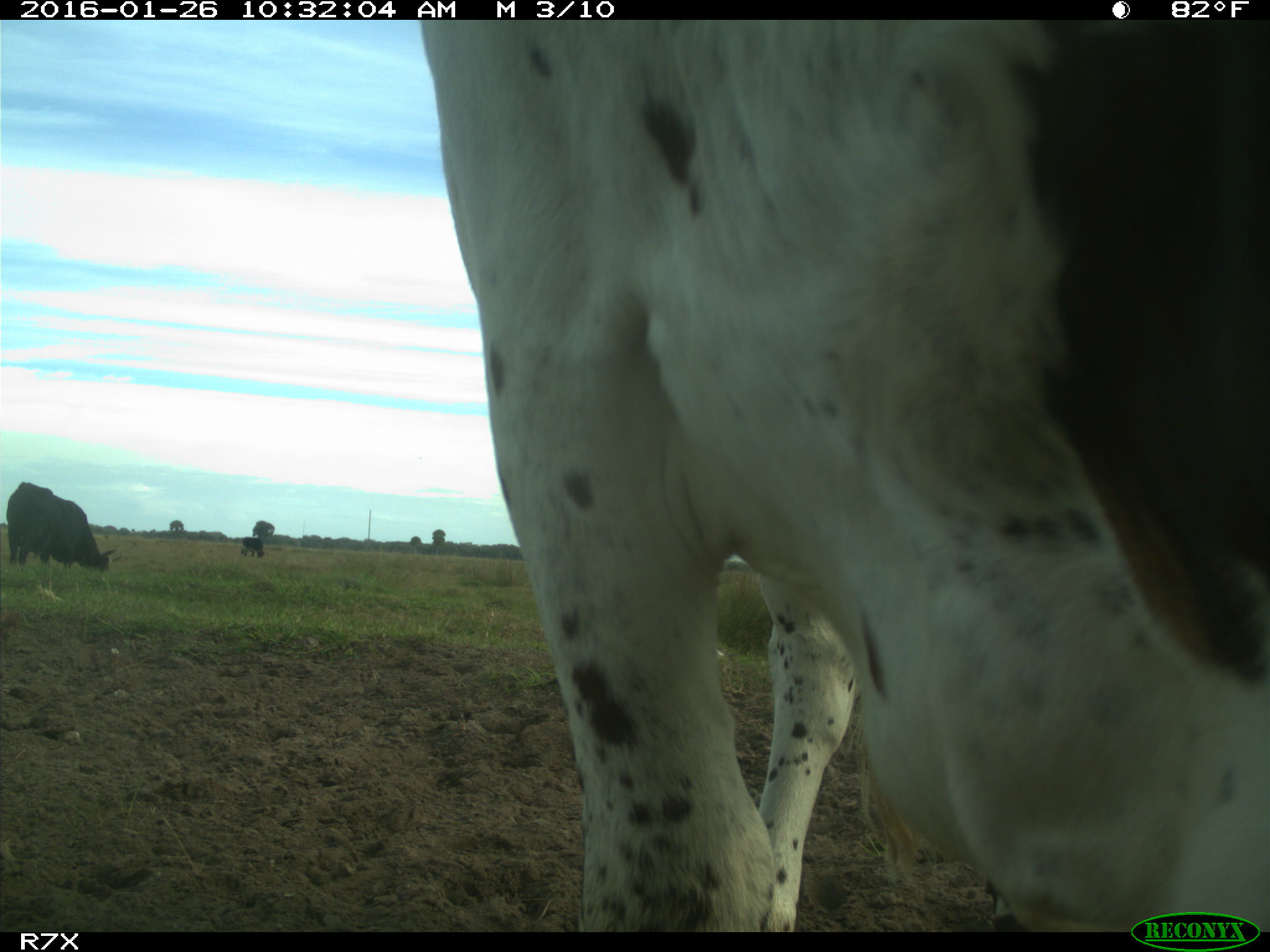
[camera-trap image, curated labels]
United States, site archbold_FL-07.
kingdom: Animalia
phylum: Chordata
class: Mammalia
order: Artiodactyla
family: Bovidae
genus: Bos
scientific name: Bos taurus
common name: domestic cow